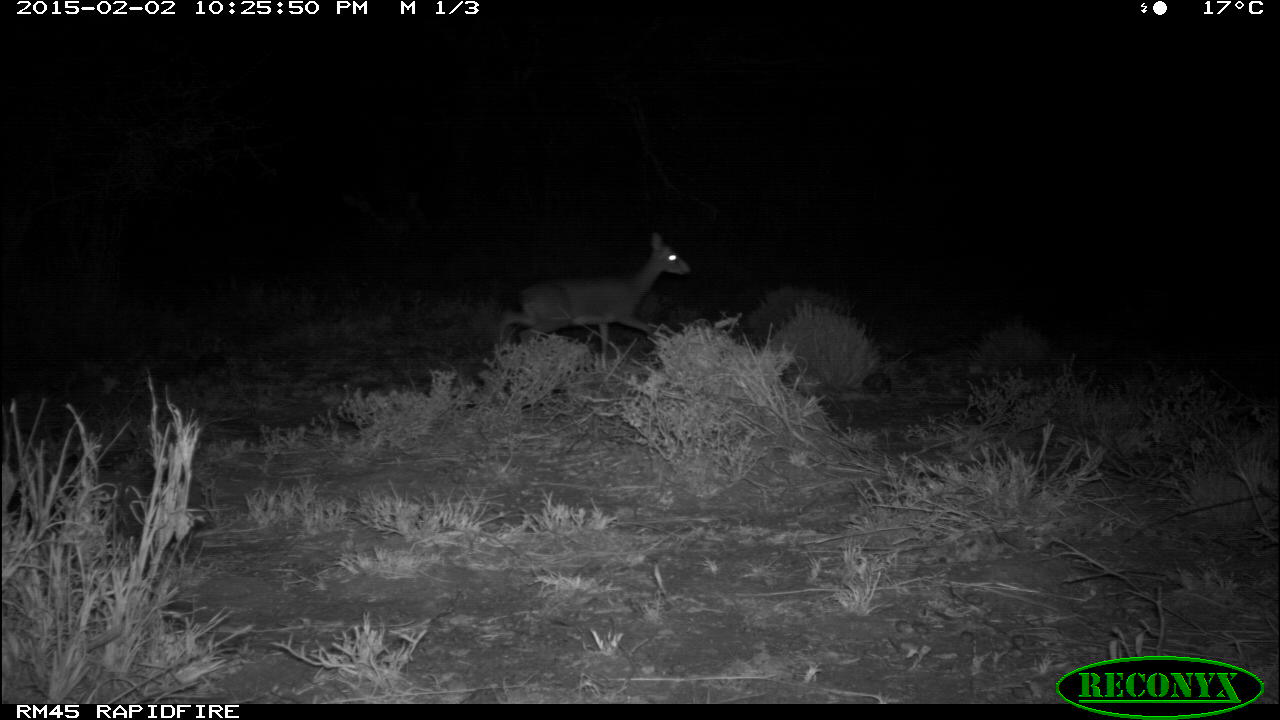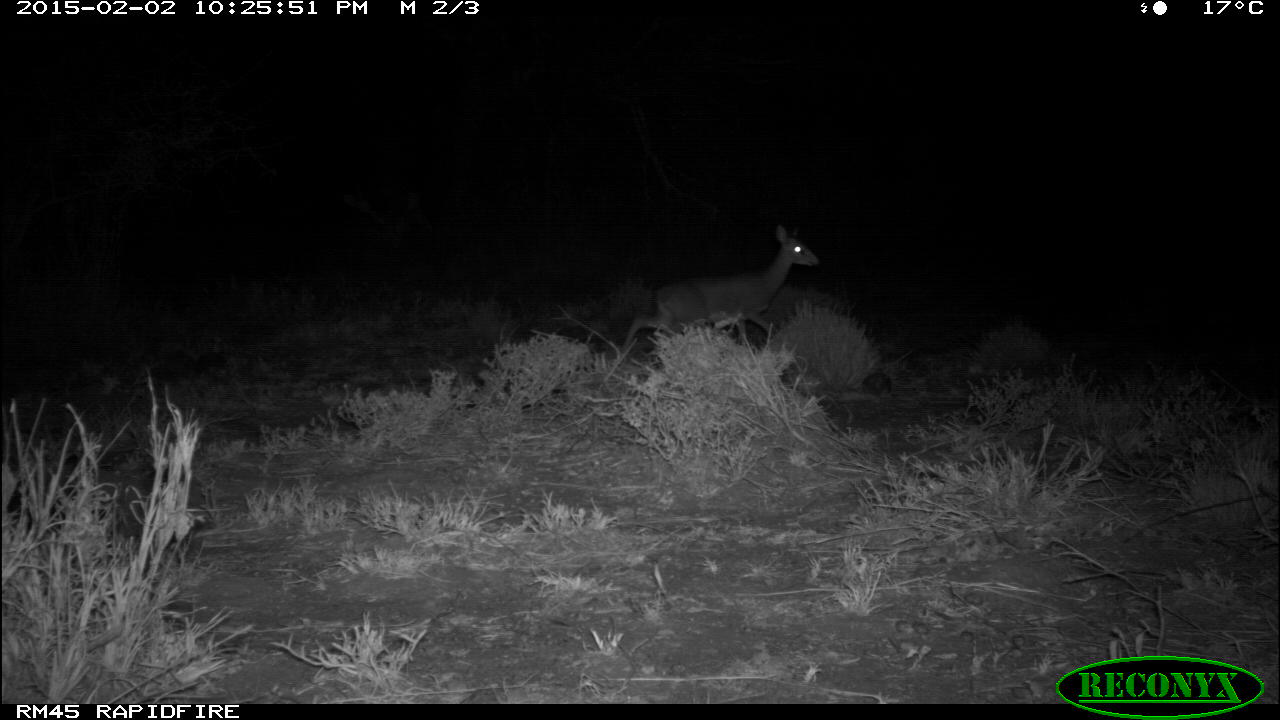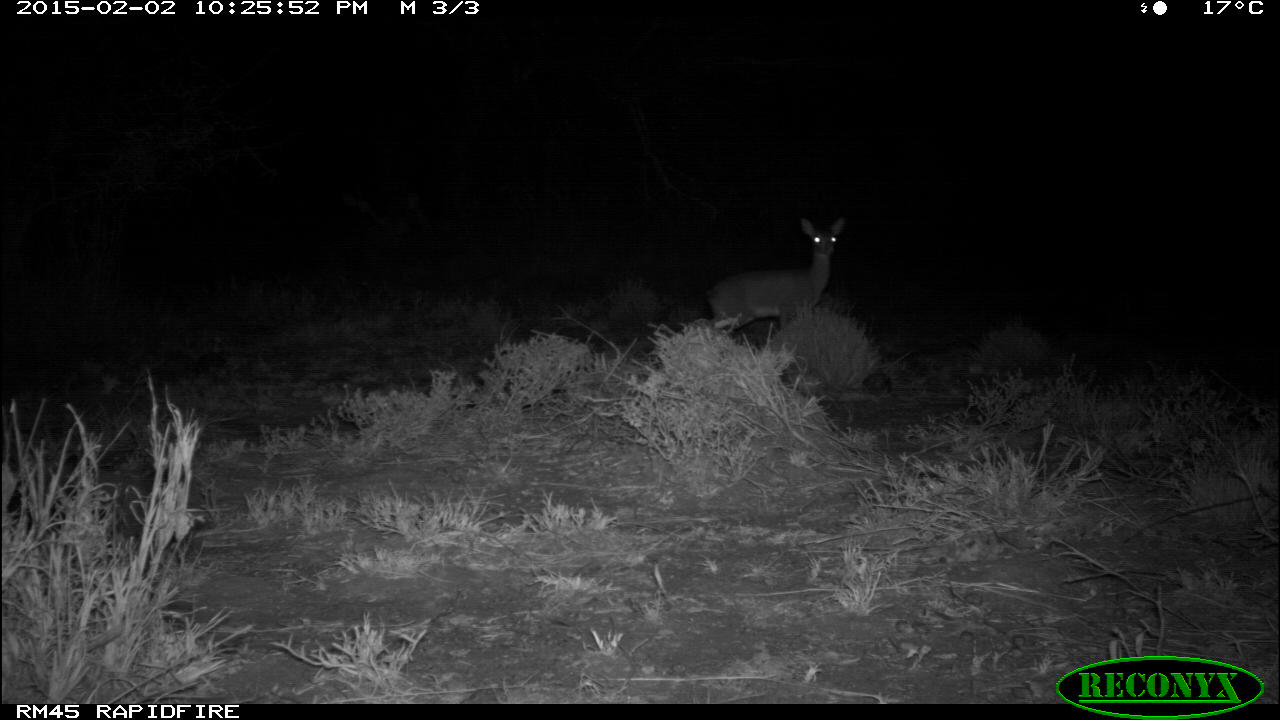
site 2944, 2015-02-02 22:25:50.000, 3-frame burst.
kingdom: Animalia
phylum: Chordata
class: Mammalia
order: Artiodactyla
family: Bovidae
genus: Madoqua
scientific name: Madoqua guentheri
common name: günther's dik-dik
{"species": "Madoqua guentheri (günther's dik-dik)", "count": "1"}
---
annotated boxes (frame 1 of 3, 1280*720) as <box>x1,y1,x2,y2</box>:
madoqua guentheri: <box>495,233,690,360</box>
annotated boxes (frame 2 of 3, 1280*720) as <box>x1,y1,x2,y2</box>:
madoqua guentheri: <box>621,224,820,356</box>